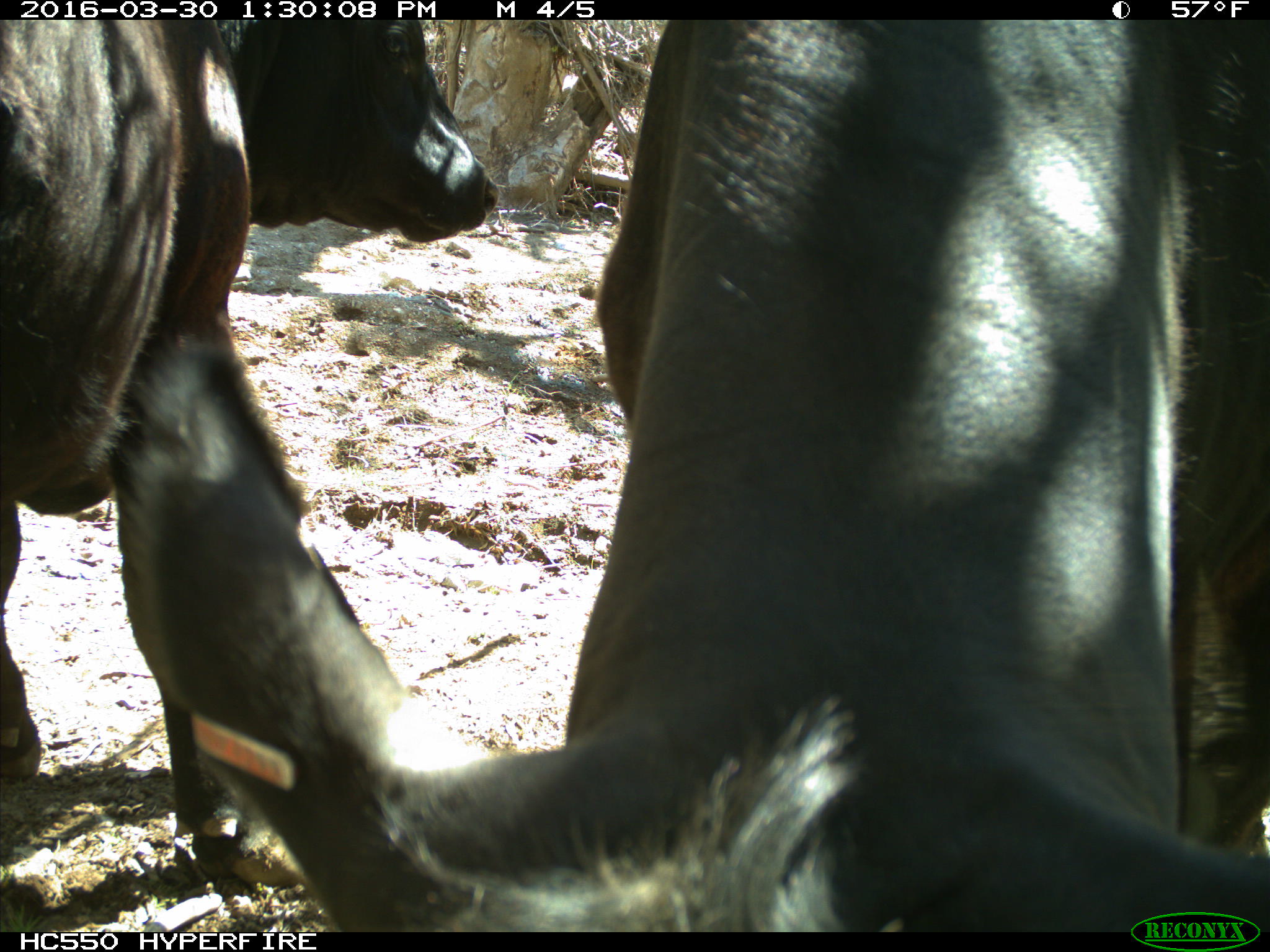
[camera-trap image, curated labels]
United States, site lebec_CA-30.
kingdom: Animalia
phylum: Chordata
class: Mammalia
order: Artiodactyla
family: Bovidae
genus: Bos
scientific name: Bos taurus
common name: domestic cow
Bos taurus (domestic cow).